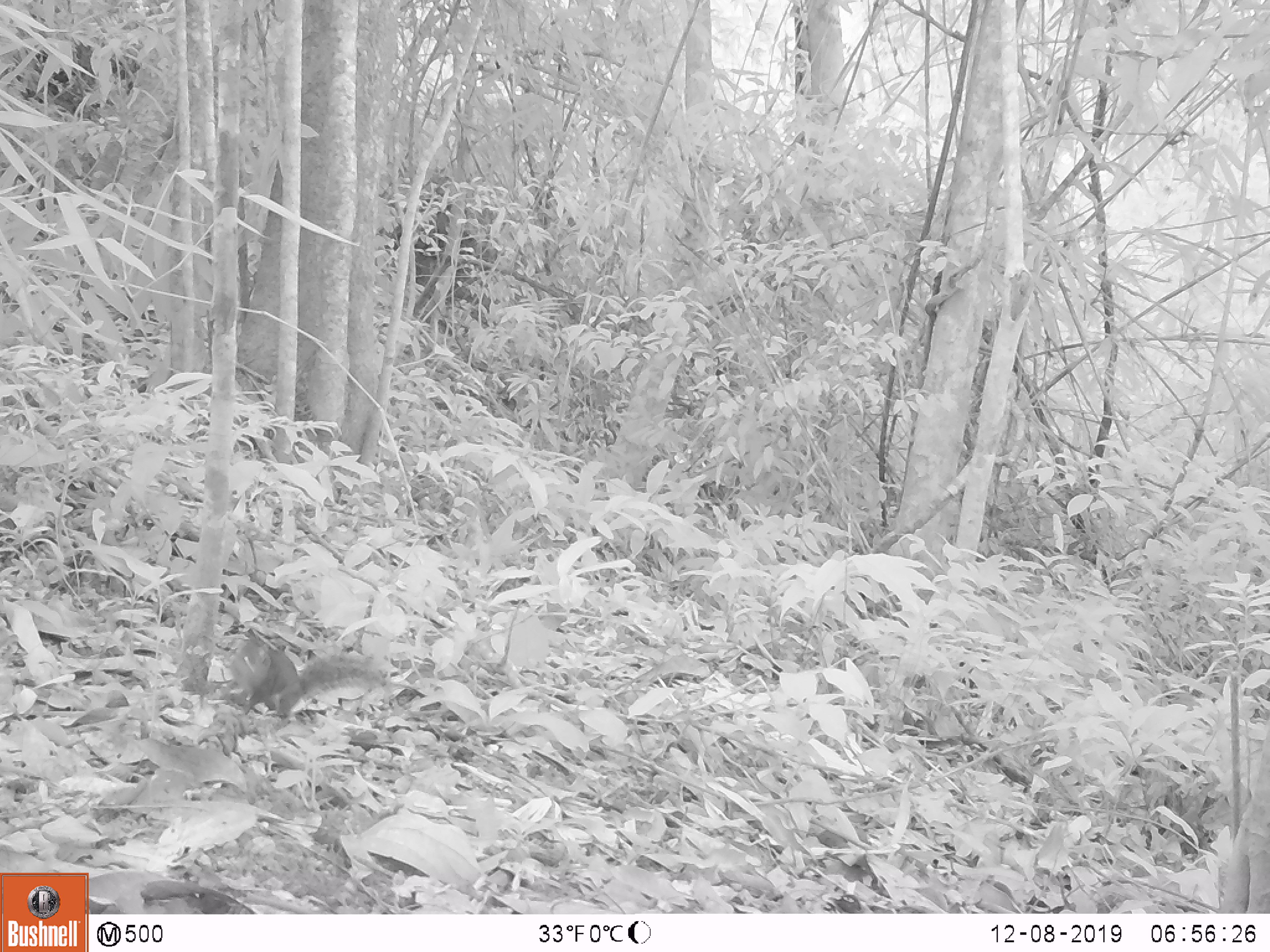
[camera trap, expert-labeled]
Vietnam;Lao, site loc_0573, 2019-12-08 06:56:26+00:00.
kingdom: Animalia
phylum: Chordata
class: Mammalia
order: Rodentia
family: Sciuridae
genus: Dremomys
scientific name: Dremomys rufigenis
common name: red-cheeked squirrel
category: red cheeked squirrel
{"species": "red cheeked squirrel (red-cheeked squirrel) (Dremomys rufigenis)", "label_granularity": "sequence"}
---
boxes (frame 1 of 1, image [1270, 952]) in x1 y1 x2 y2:
red cheeked squirrel: 227 635 387 730